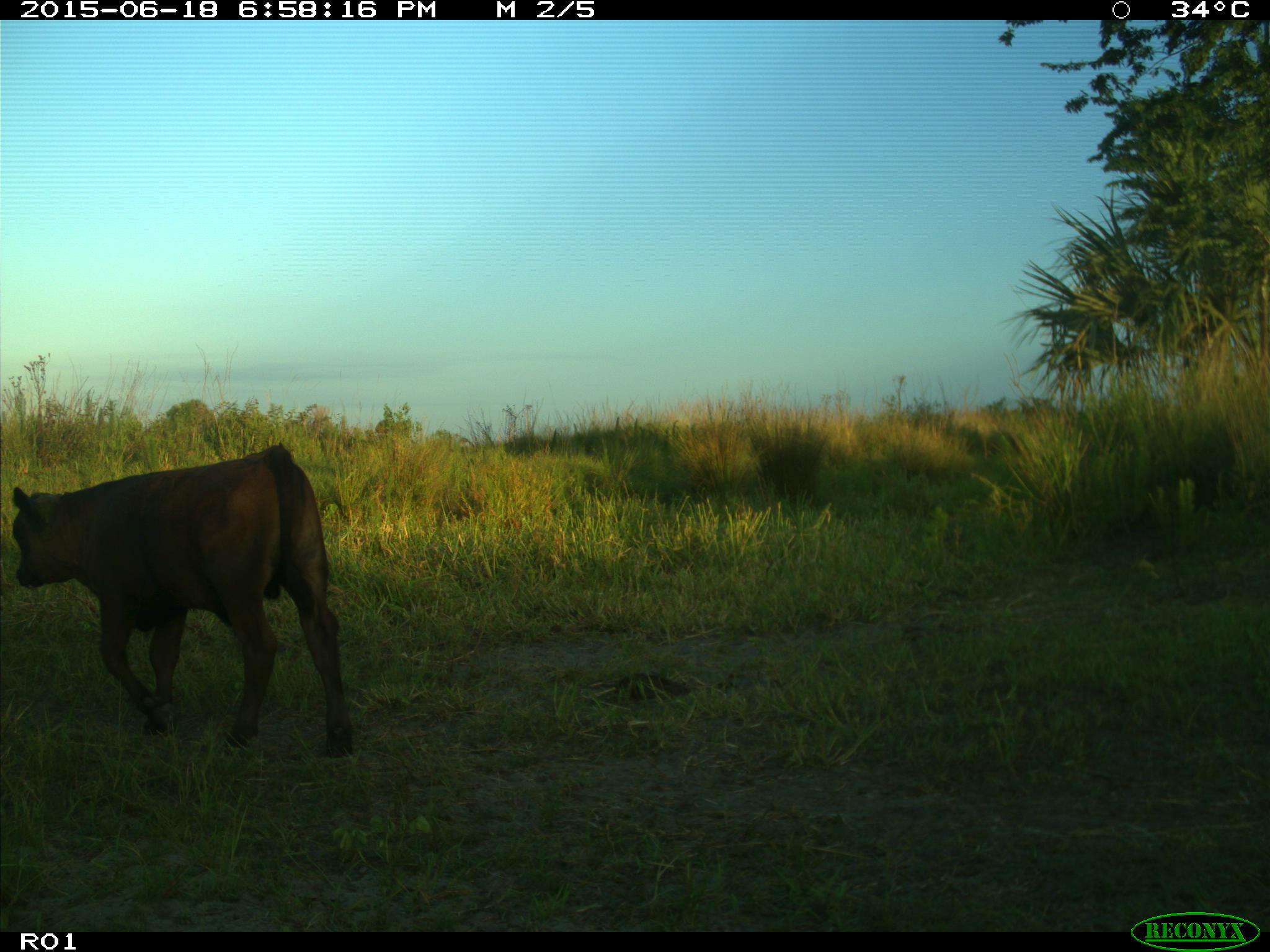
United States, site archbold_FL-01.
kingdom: Animalia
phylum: Chordata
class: Mammalia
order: Artiodactyla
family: Bovidae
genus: Bos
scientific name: Bos taurus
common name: domestic cow